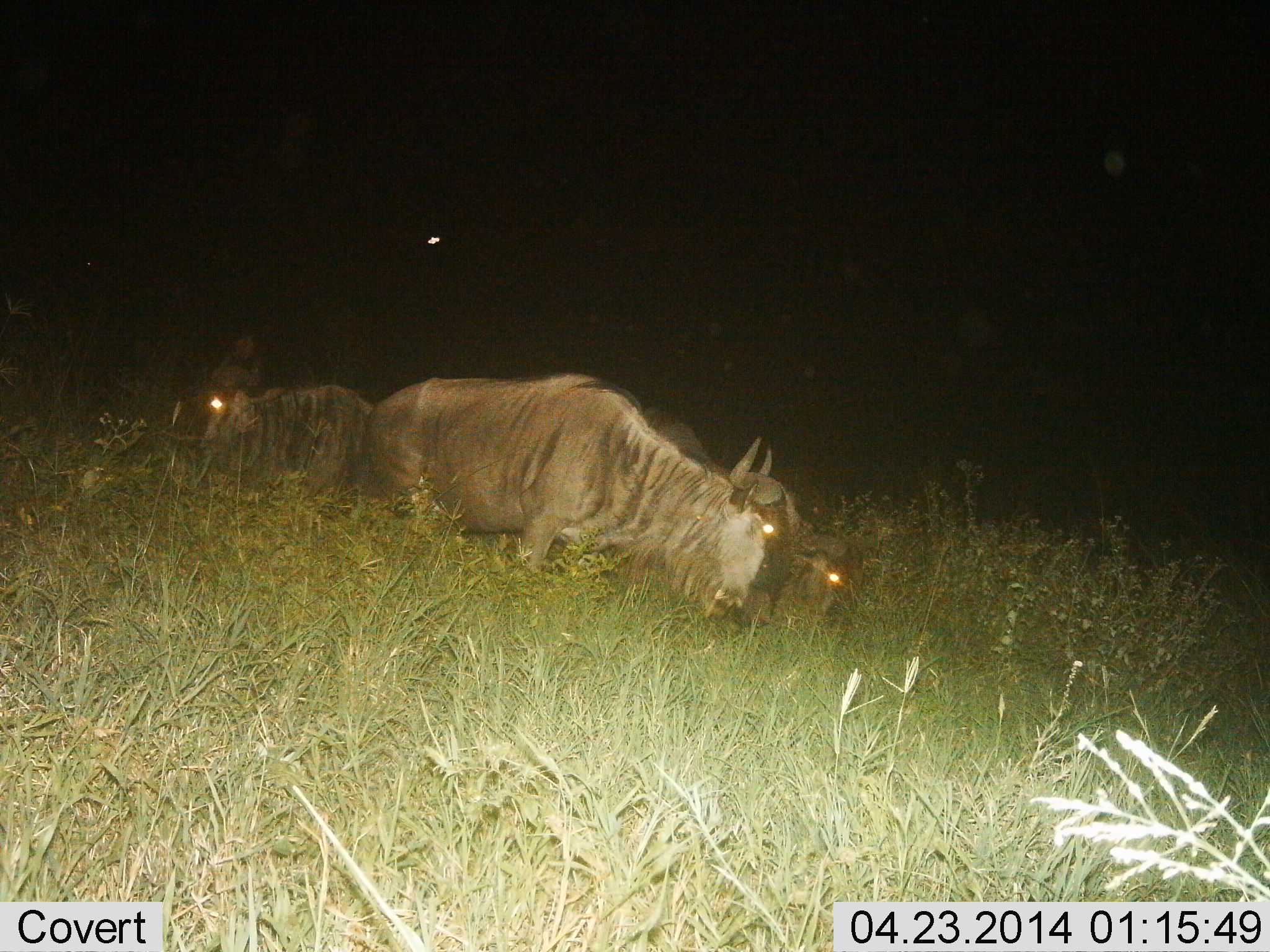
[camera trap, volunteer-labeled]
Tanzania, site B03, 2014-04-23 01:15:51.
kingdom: Animalia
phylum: Chordata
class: Mammalia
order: Artiodactyla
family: Bovidae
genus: Connochaetes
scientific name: Connochaetes taurinus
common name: blue wildebeest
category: wildebeest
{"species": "wildebeest (blue wildebeest) (Connochaetes taurinus)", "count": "3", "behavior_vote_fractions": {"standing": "20%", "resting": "60%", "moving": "20%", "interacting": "0%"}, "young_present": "10%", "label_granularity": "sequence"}